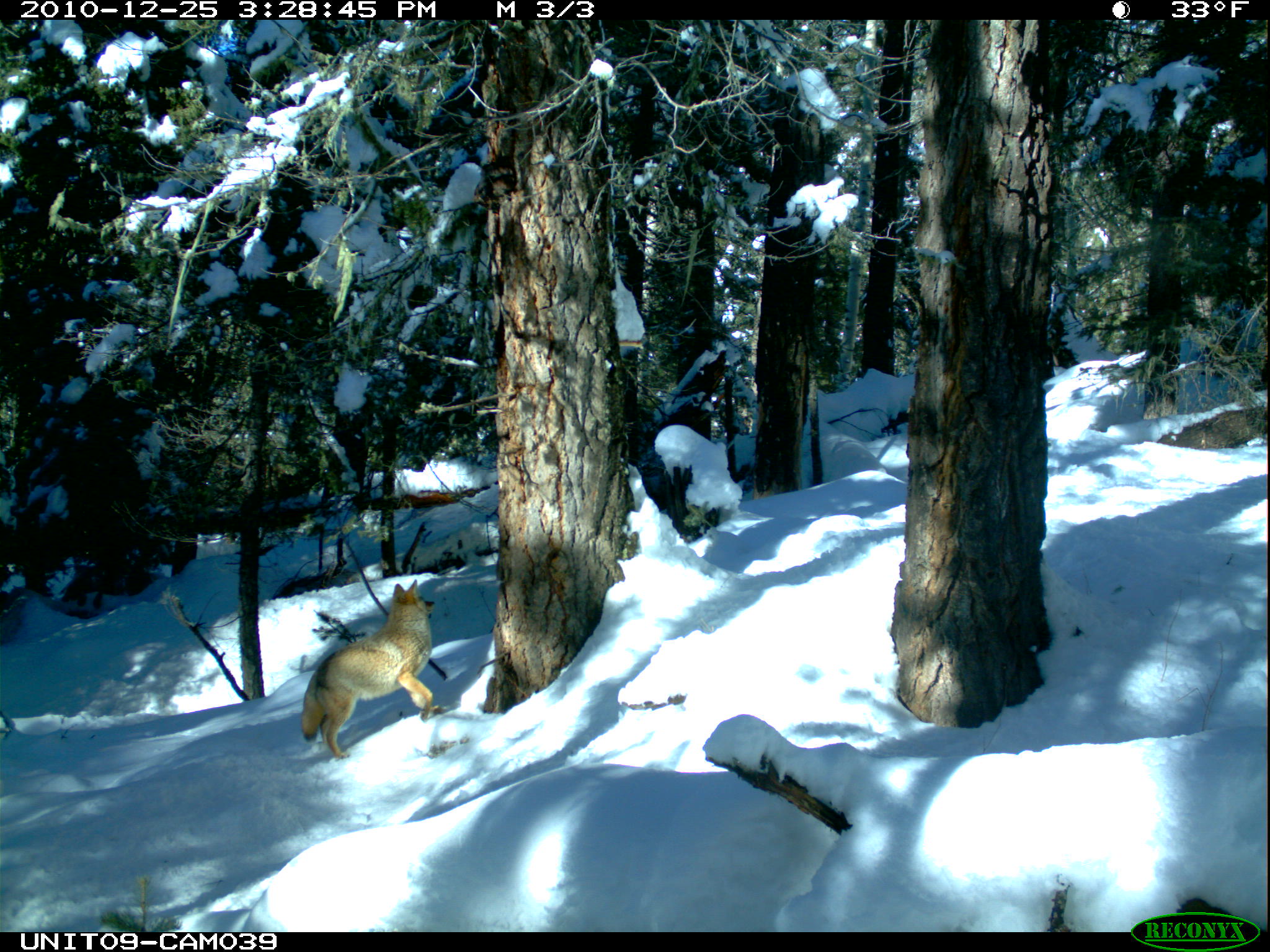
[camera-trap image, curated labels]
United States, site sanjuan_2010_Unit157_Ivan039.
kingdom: Animalia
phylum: Chordata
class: Mammalia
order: Carnivora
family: Canidae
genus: Canis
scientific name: Canis latrans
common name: coyote